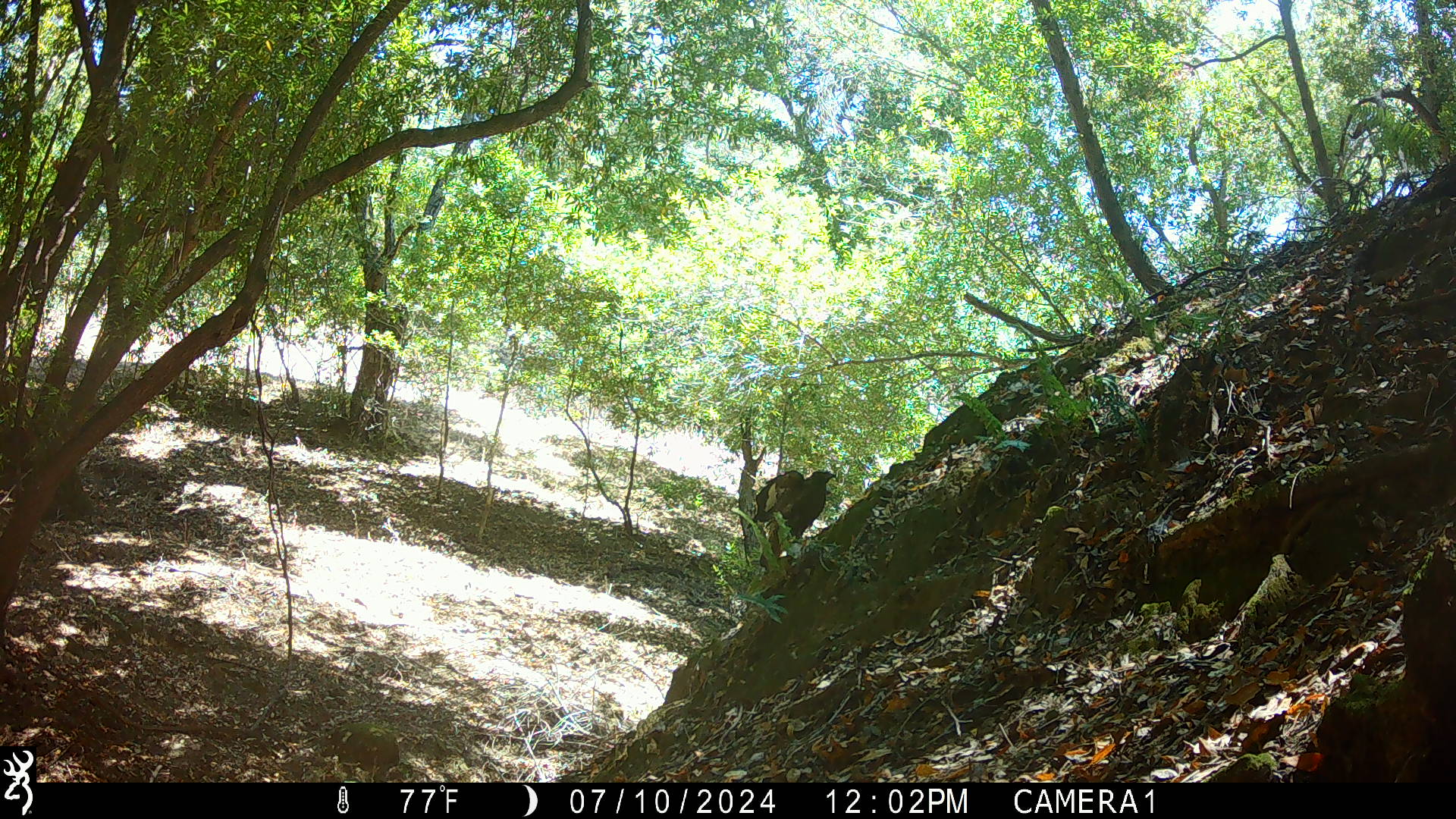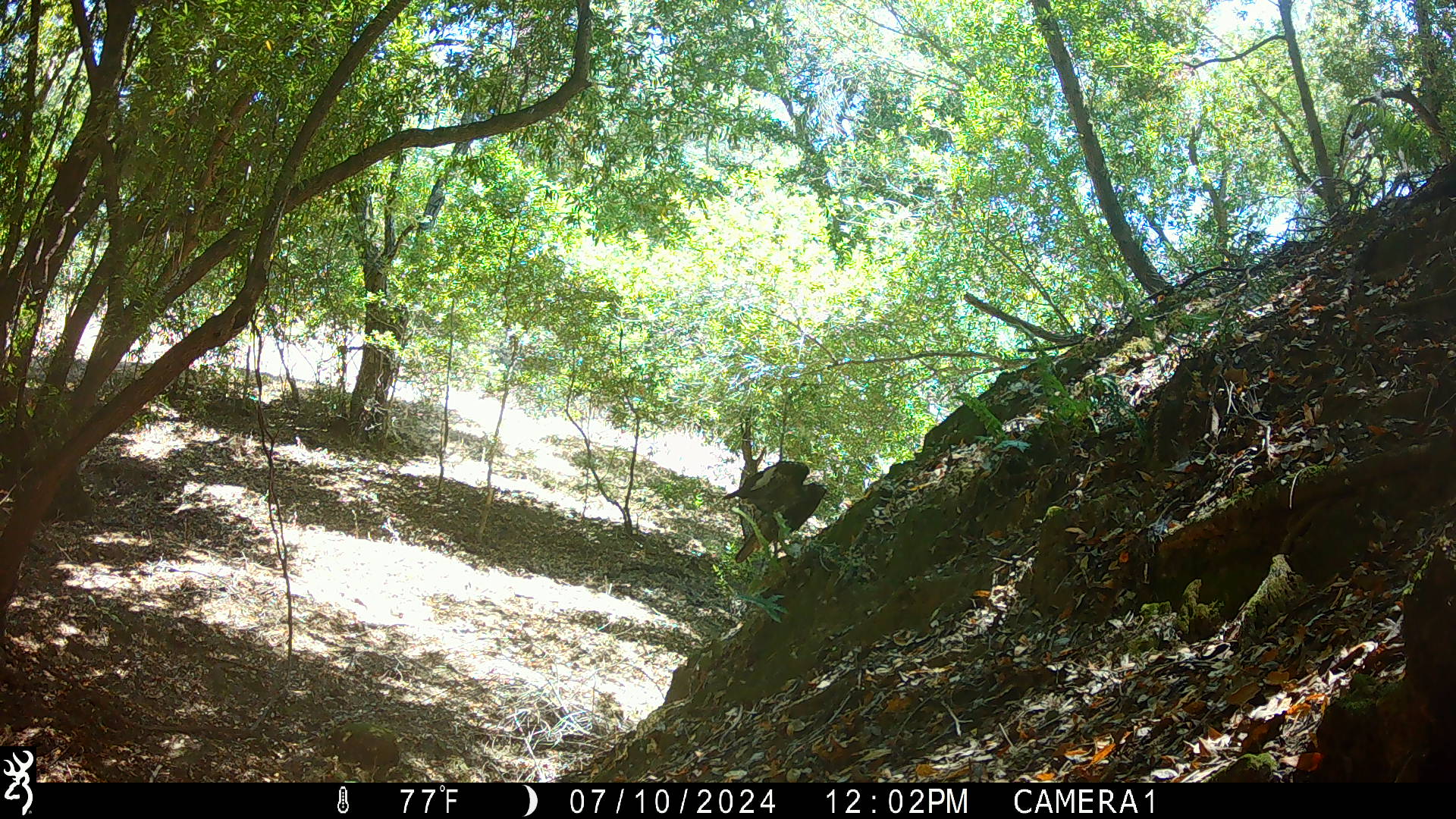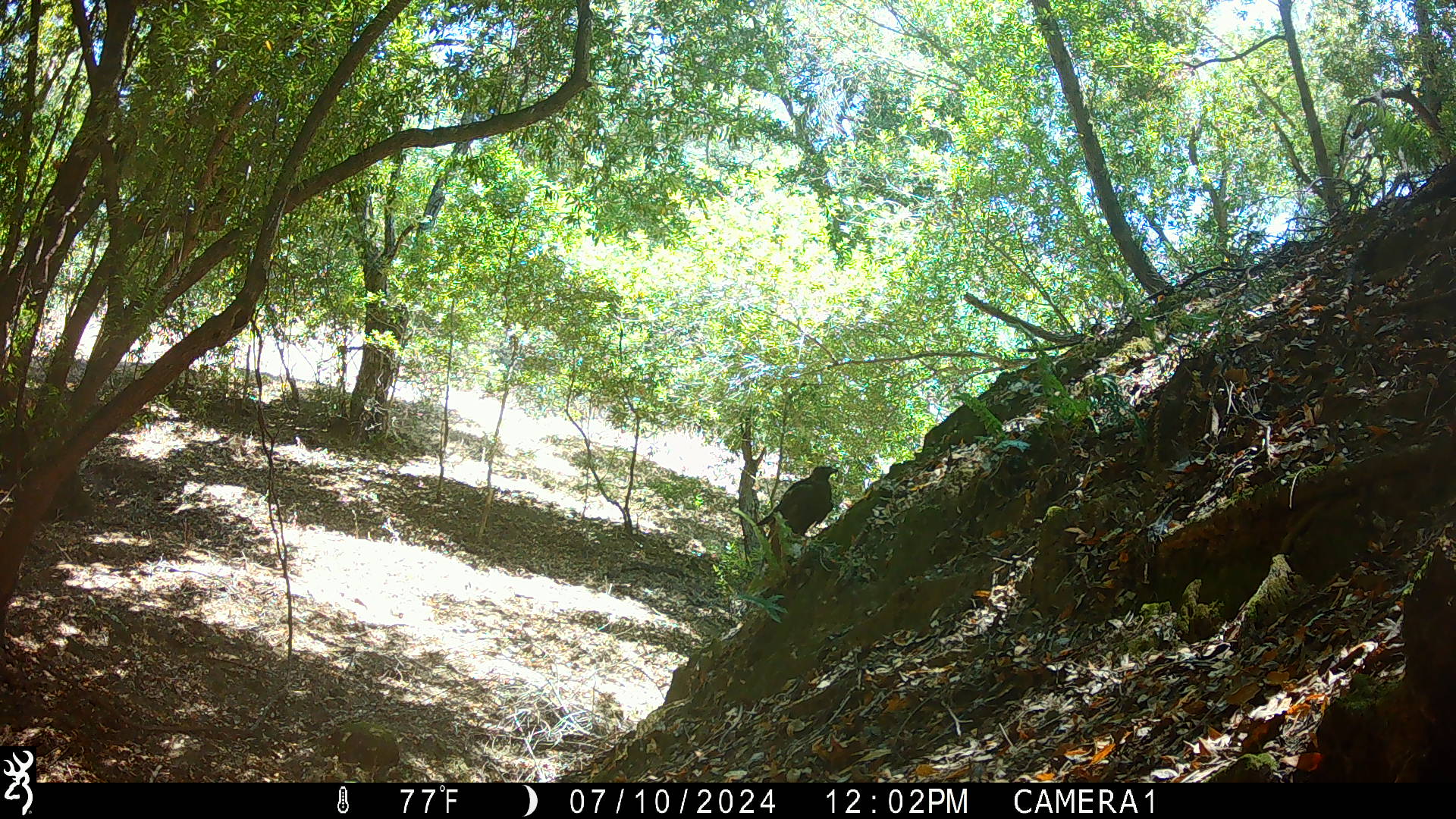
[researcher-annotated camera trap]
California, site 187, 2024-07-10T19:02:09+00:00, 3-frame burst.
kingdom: Animalia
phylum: Chordata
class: Aves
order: Accipitriformes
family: Accipitridae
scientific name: Accipitridae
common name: hawk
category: unknown hawk